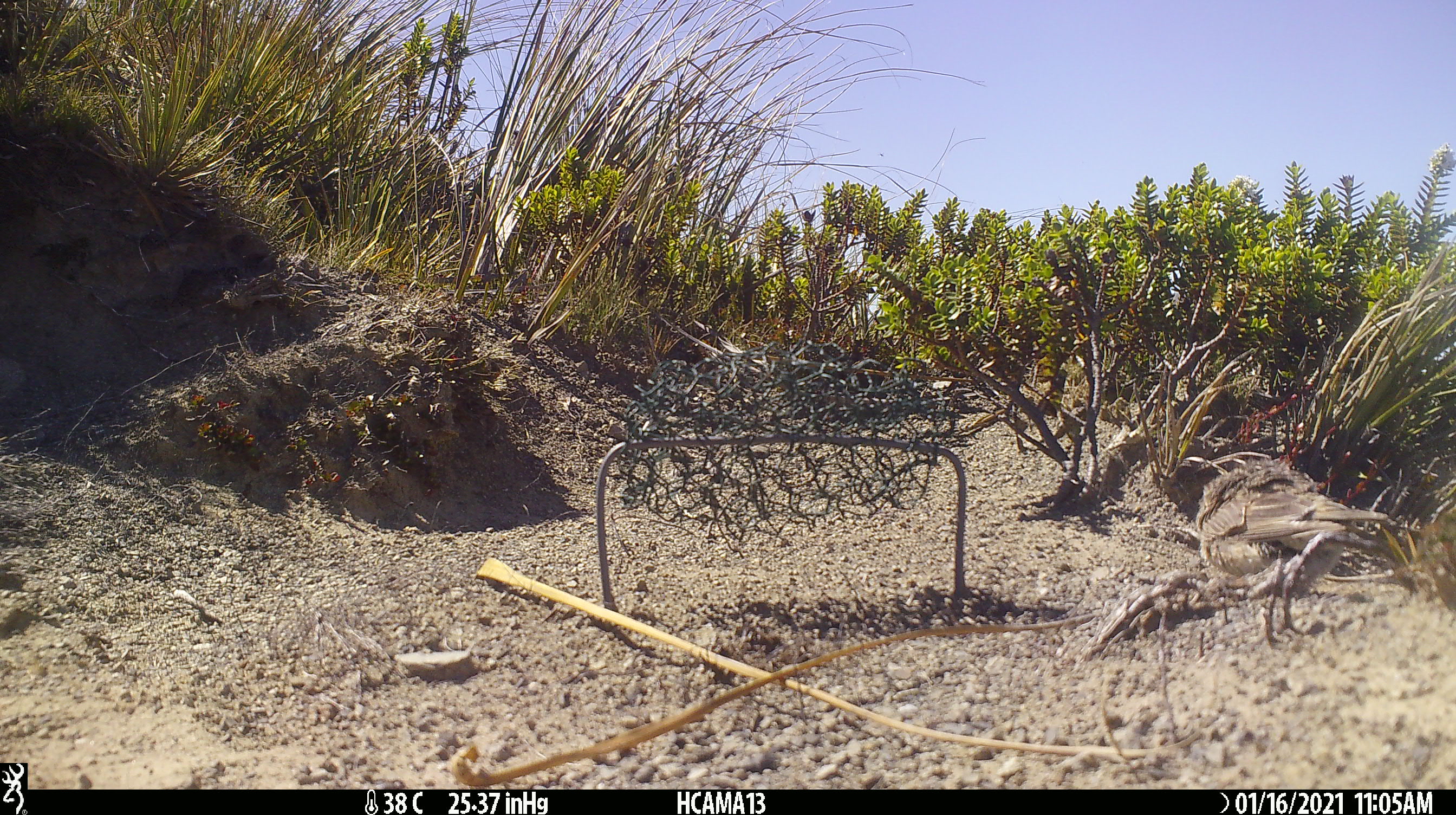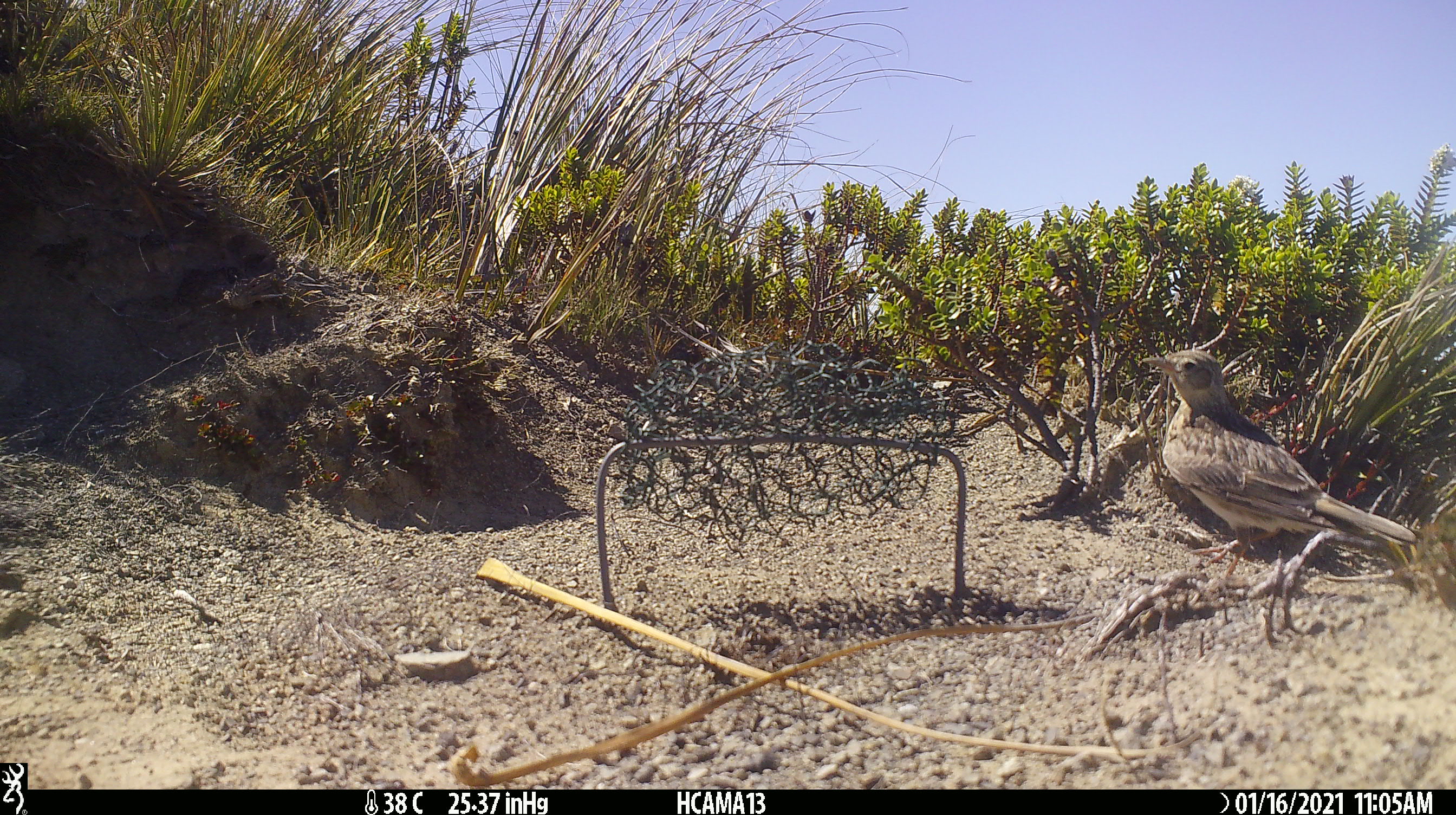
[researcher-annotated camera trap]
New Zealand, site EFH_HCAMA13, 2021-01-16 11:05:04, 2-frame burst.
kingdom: Animalia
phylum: Chordata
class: Aves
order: Passeriformes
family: Motacillidae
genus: Anthus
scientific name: Anthus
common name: pipit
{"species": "pipit (Anthus)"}